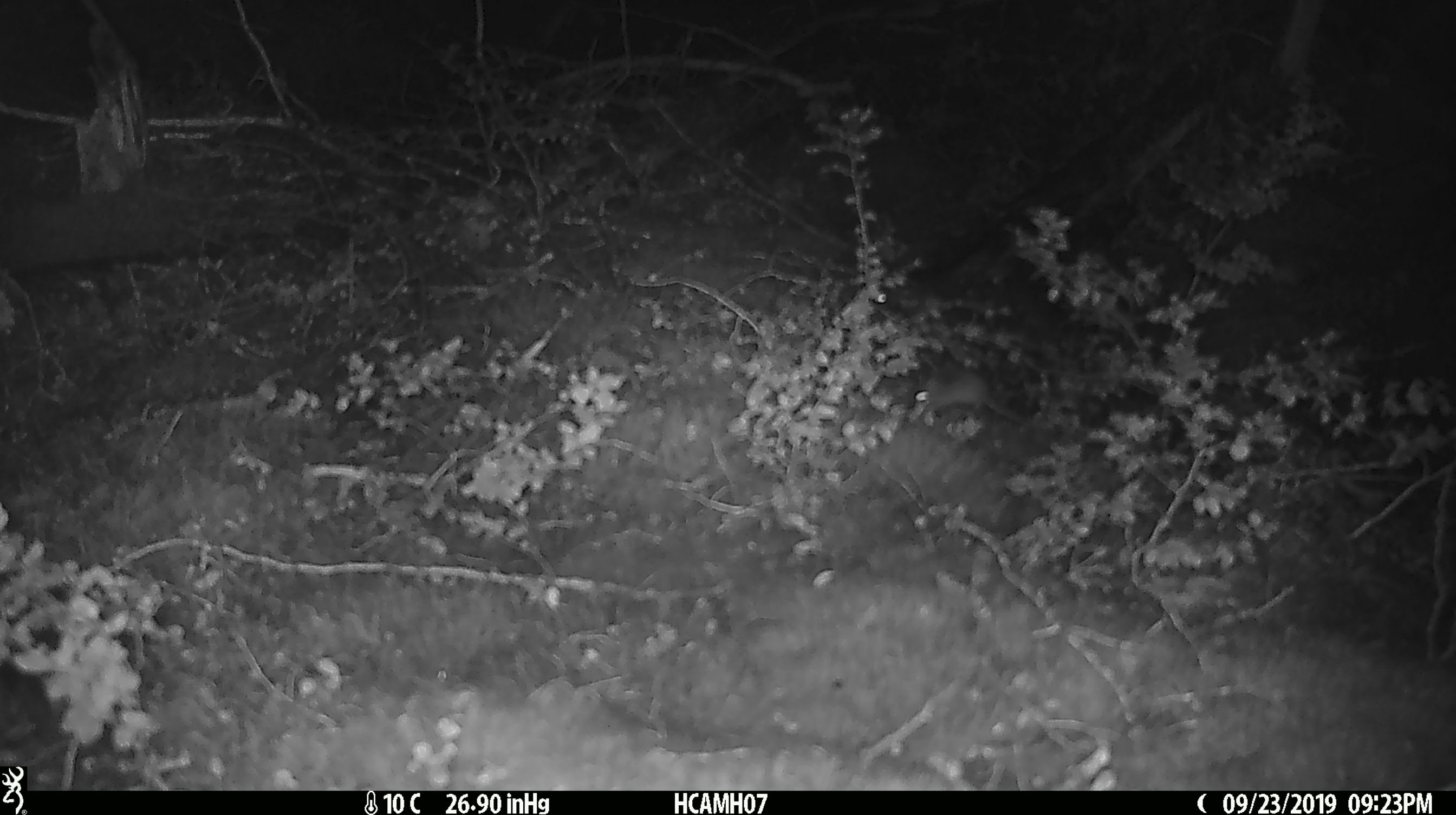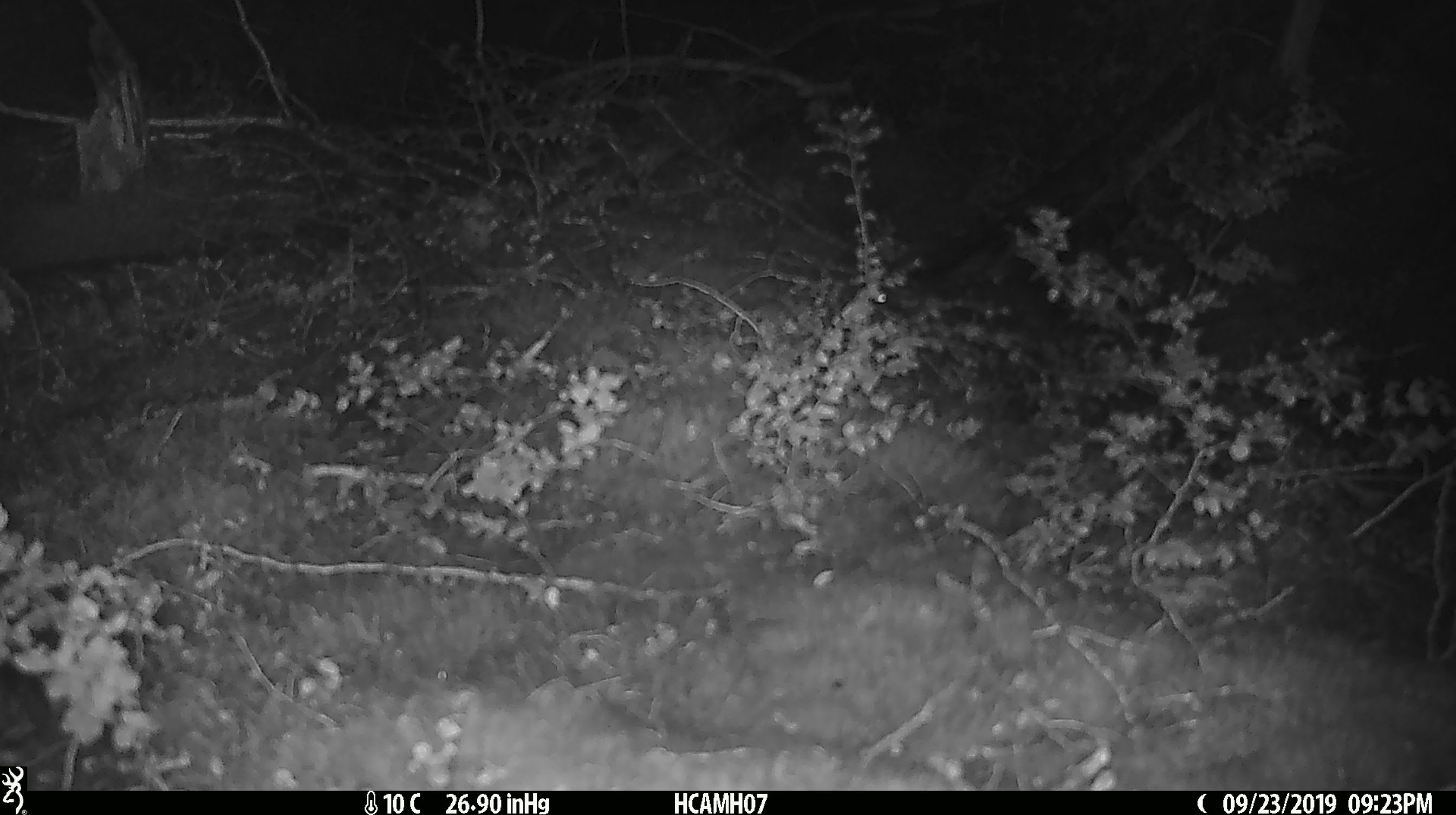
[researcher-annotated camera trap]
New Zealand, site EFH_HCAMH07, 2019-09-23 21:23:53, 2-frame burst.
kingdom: Animalia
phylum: Chordata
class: Mammalia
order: Rodentia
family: Muridae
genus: Mus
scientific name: Mus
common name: mouse